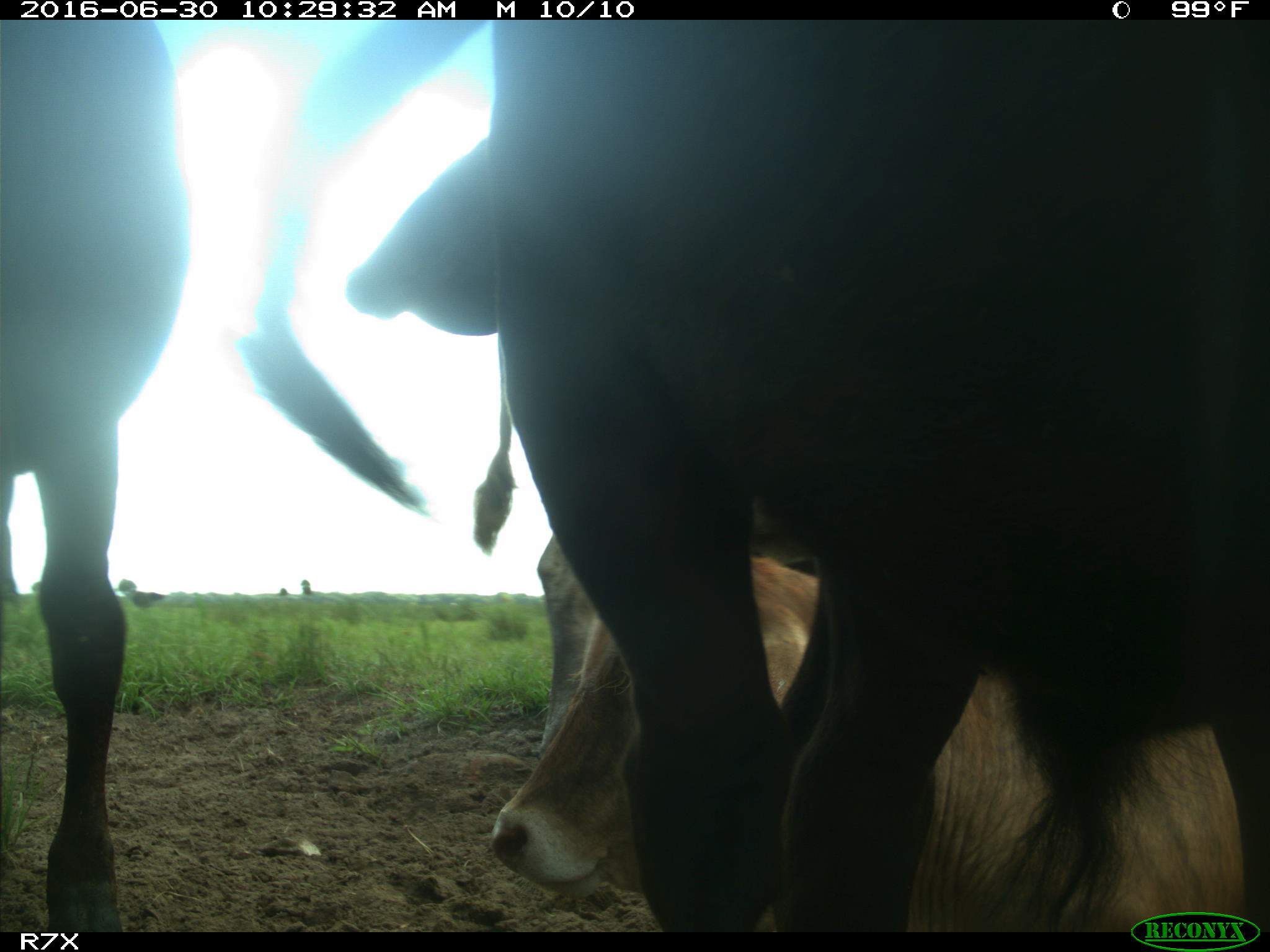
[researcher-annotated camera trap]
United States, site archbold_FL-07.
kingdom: Animalia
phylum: Chordata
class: Mammalia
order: Artiodactyla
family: Bovidae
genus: Bos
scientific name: Bos taurus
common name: domestic cow